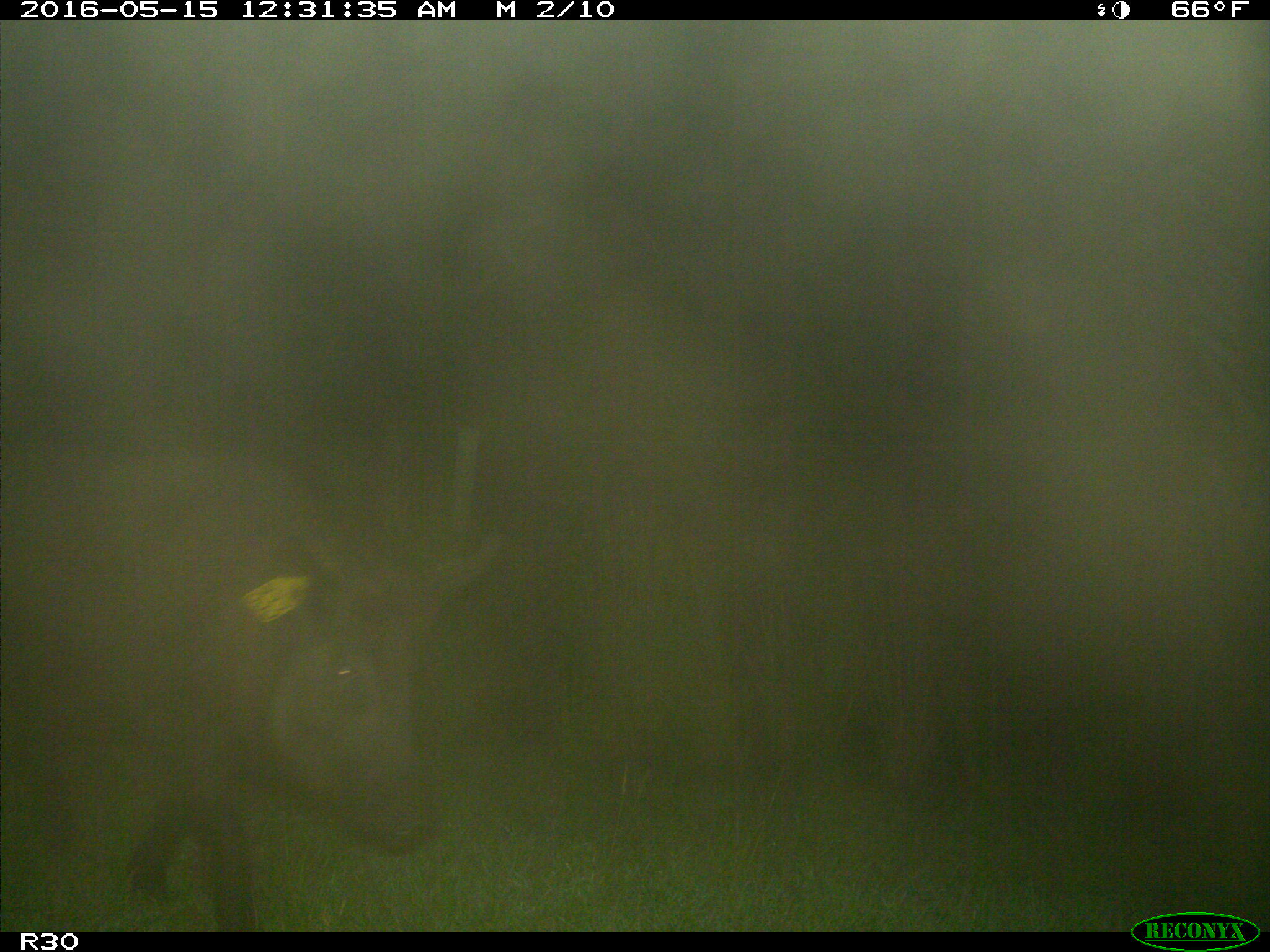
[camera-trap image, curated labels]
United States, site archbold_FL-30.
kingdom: Animalia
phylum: Chordata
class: Mammalia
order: Artiodactyla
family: Suidae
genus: Sus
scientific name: Sus scrofa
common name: wild boar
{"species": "Sus scrofa (wild boar)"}